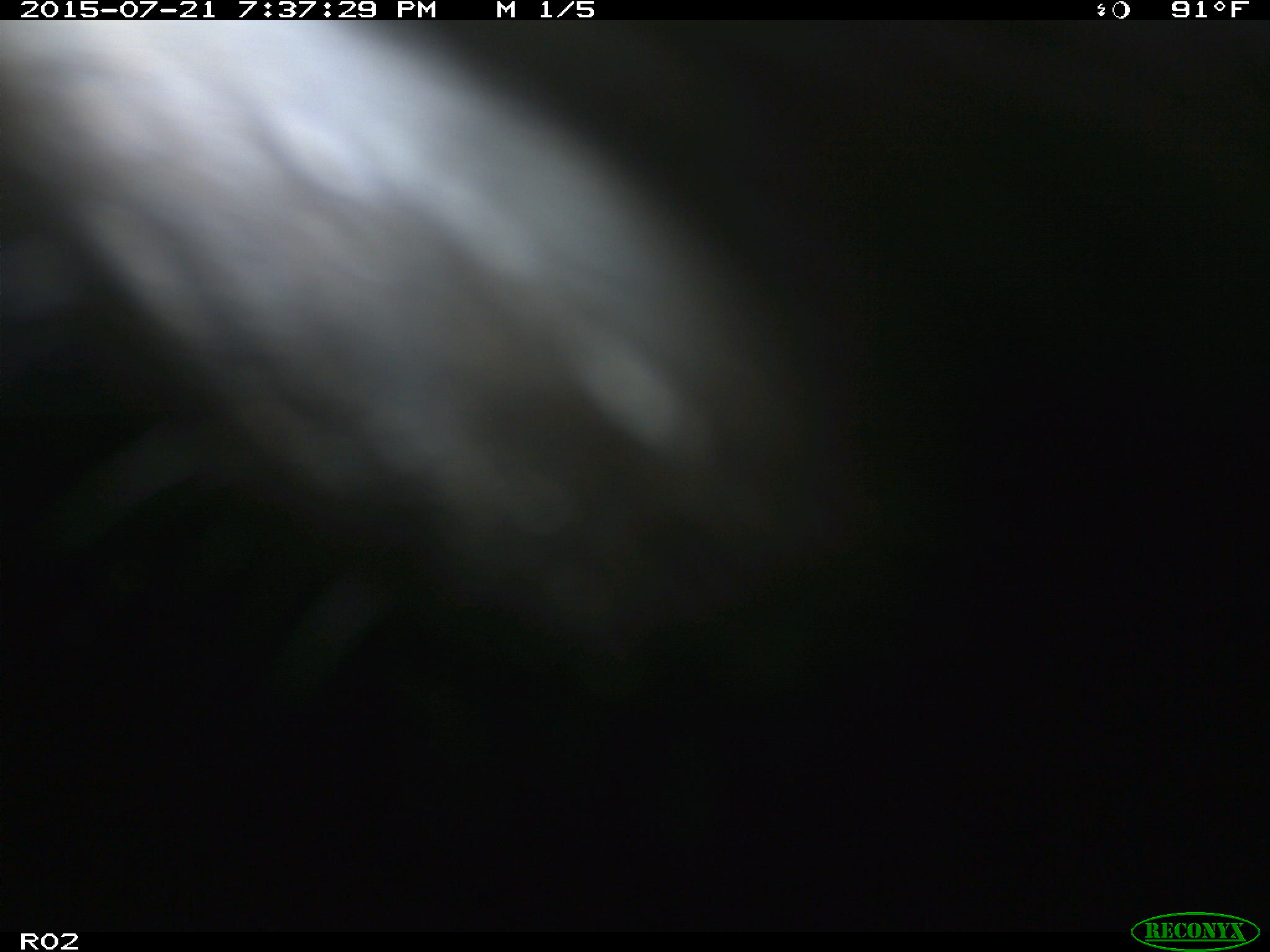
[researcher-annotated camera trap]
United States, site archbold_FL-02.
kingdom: Animalia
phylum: Chordata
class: Mammalia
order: Artiodactyla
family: Bovidae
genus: Bos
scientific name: Bos taurus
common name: domestic cow